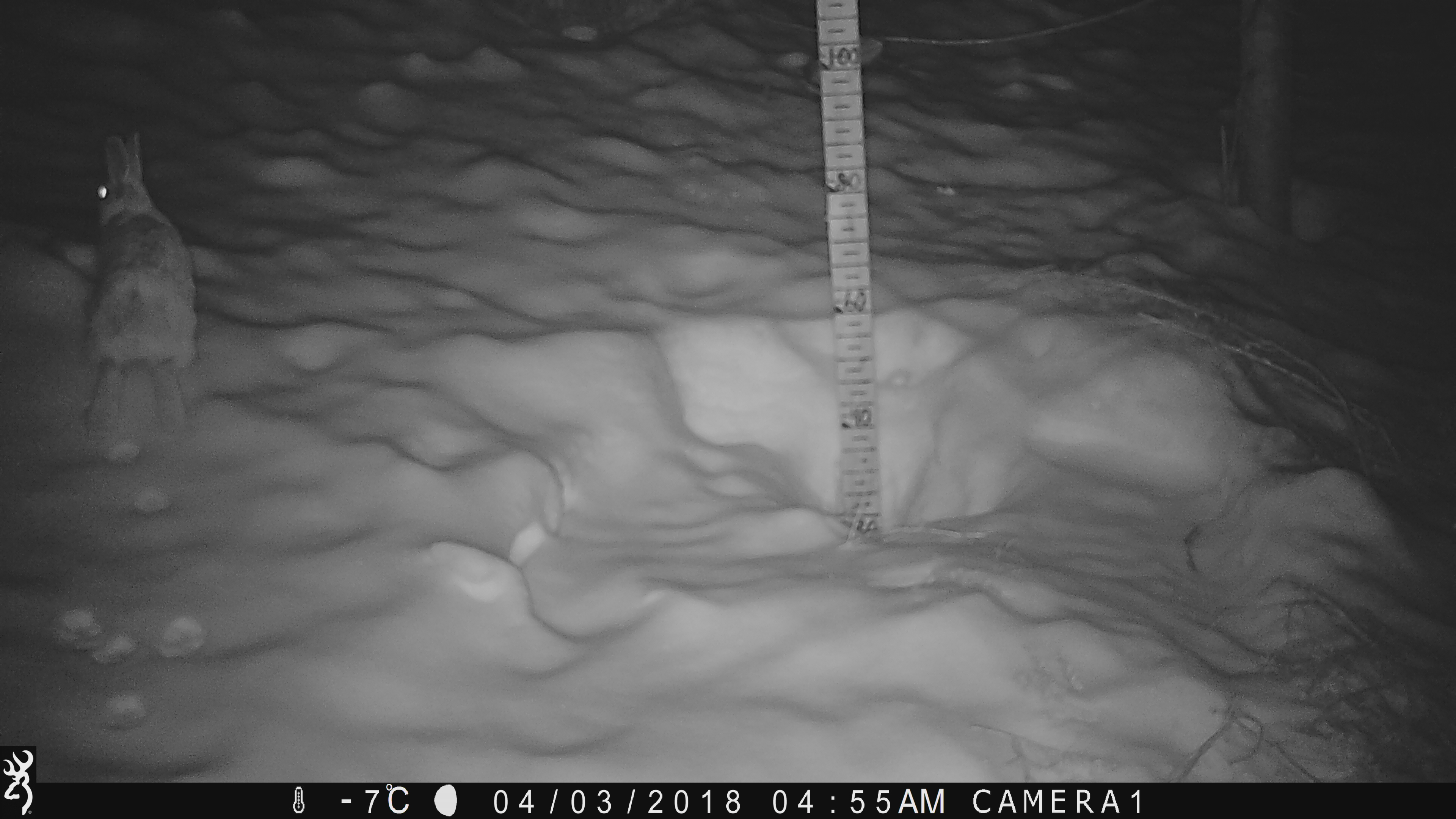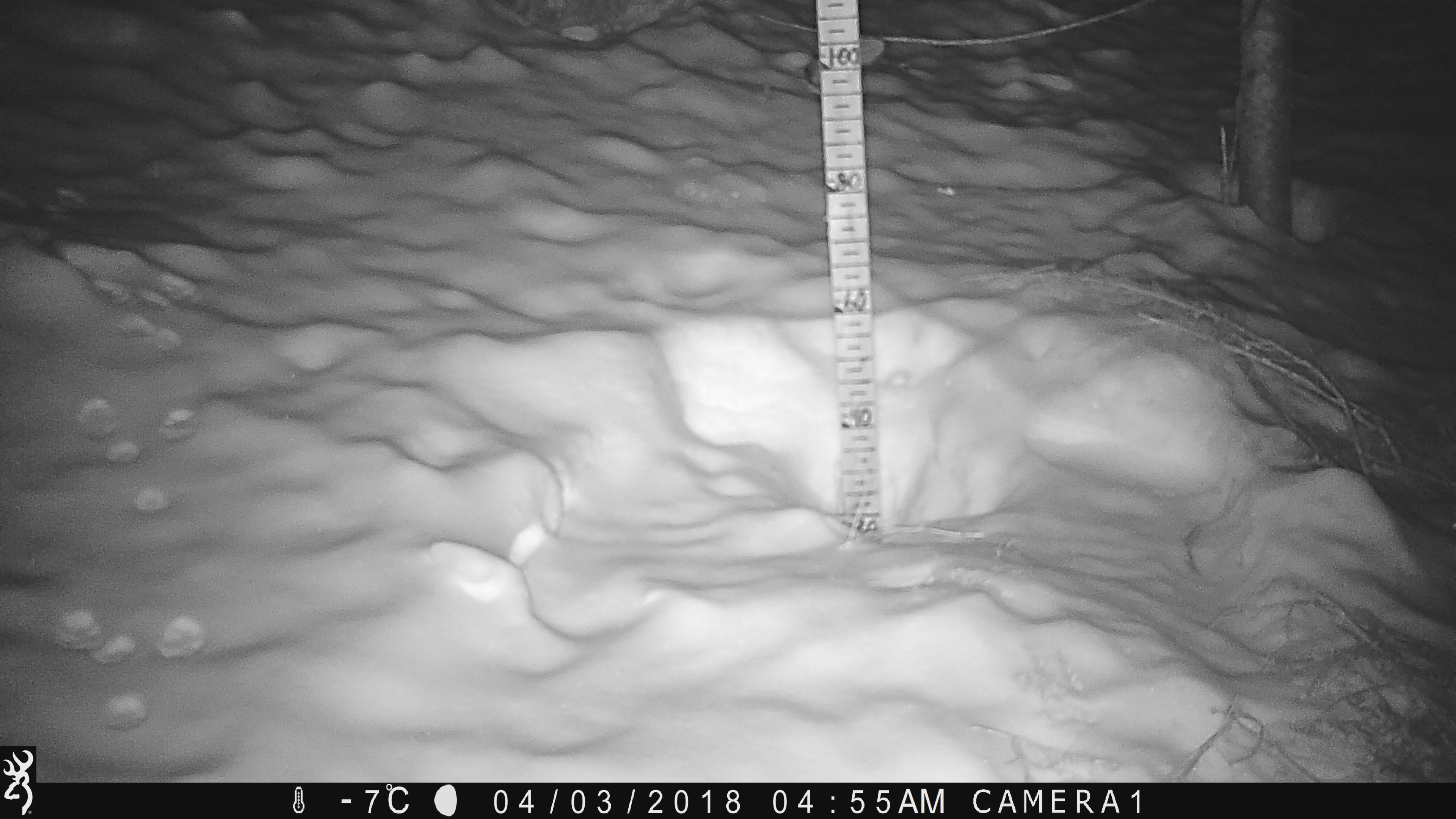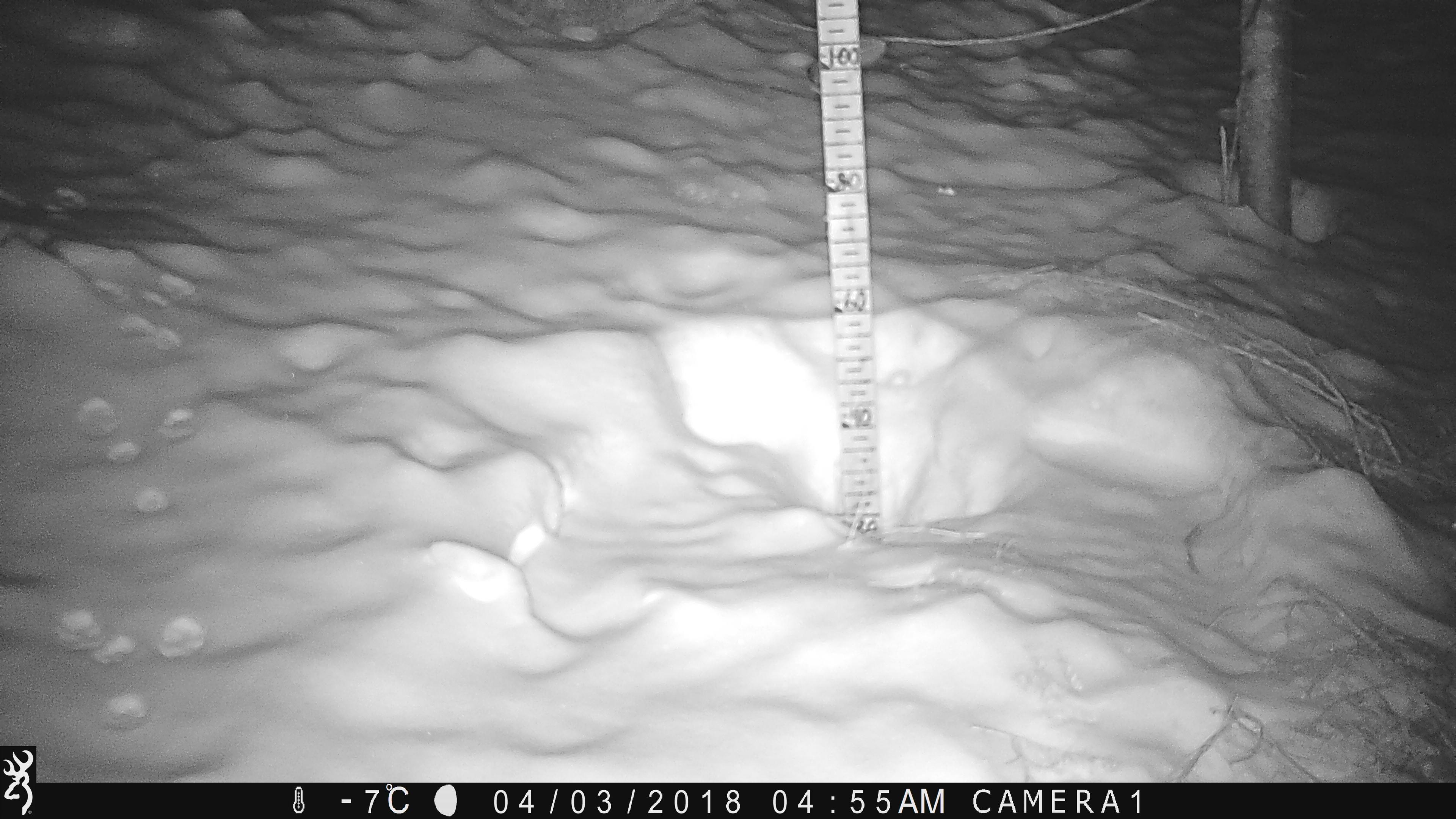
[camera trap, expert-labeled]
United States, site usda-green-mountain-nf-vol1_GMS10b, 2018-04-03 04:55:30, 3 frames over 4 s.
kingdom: Animalia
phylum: Chordata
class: Mammalia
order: Lagomorpha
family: Leporidae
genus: Lepus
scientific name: Lepus americanus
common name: snowshoe hare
Snowshoe hare (Lepus americanus).